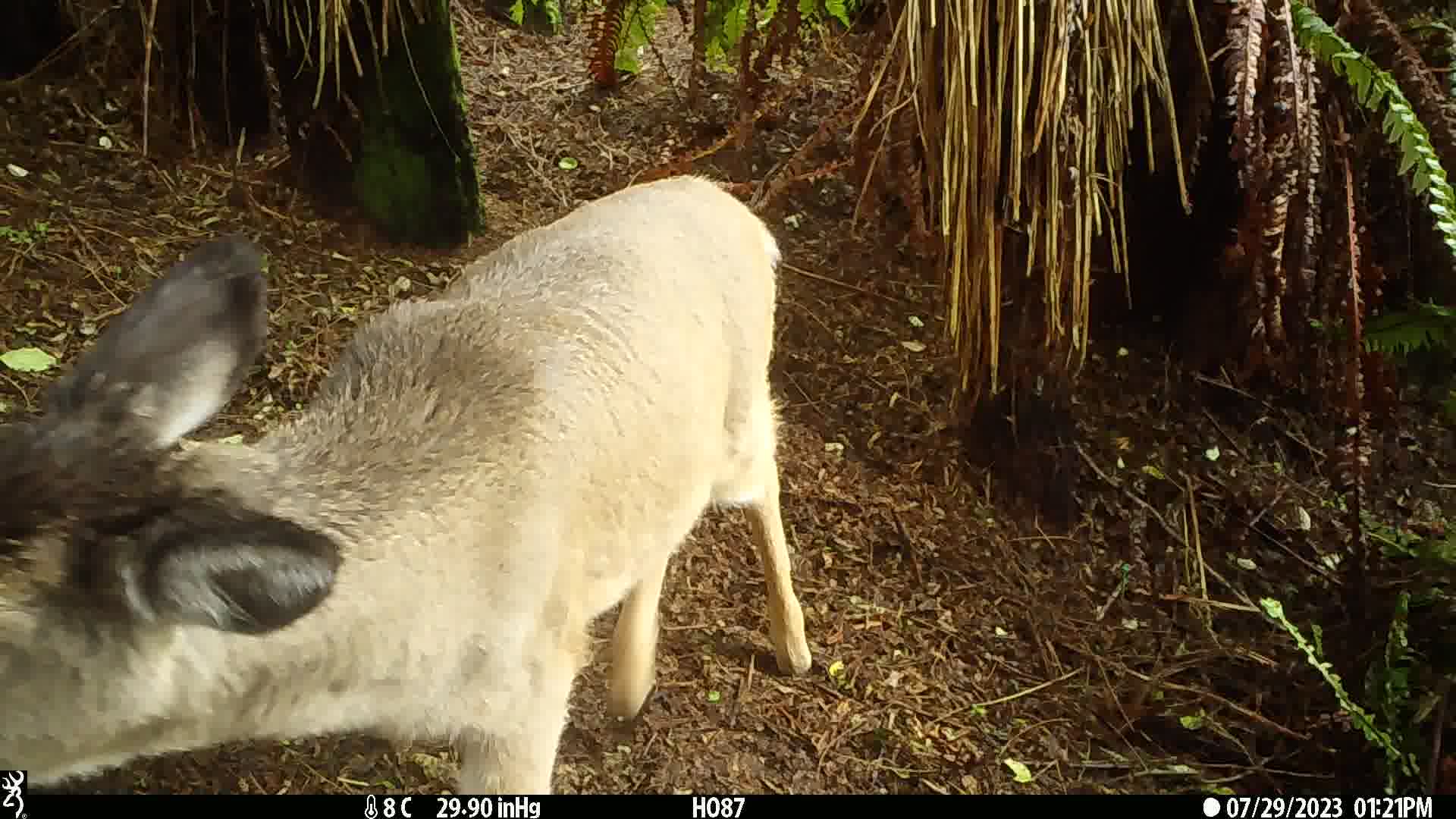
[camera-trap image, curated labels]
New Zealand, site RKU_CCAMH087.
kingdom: Animalia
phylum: Chordata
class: Mammalia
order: Artiodactyla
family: Cervidae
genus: Odocoileus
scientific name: Odocoileus virginianus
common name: white-tailed deer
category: white tailed deer